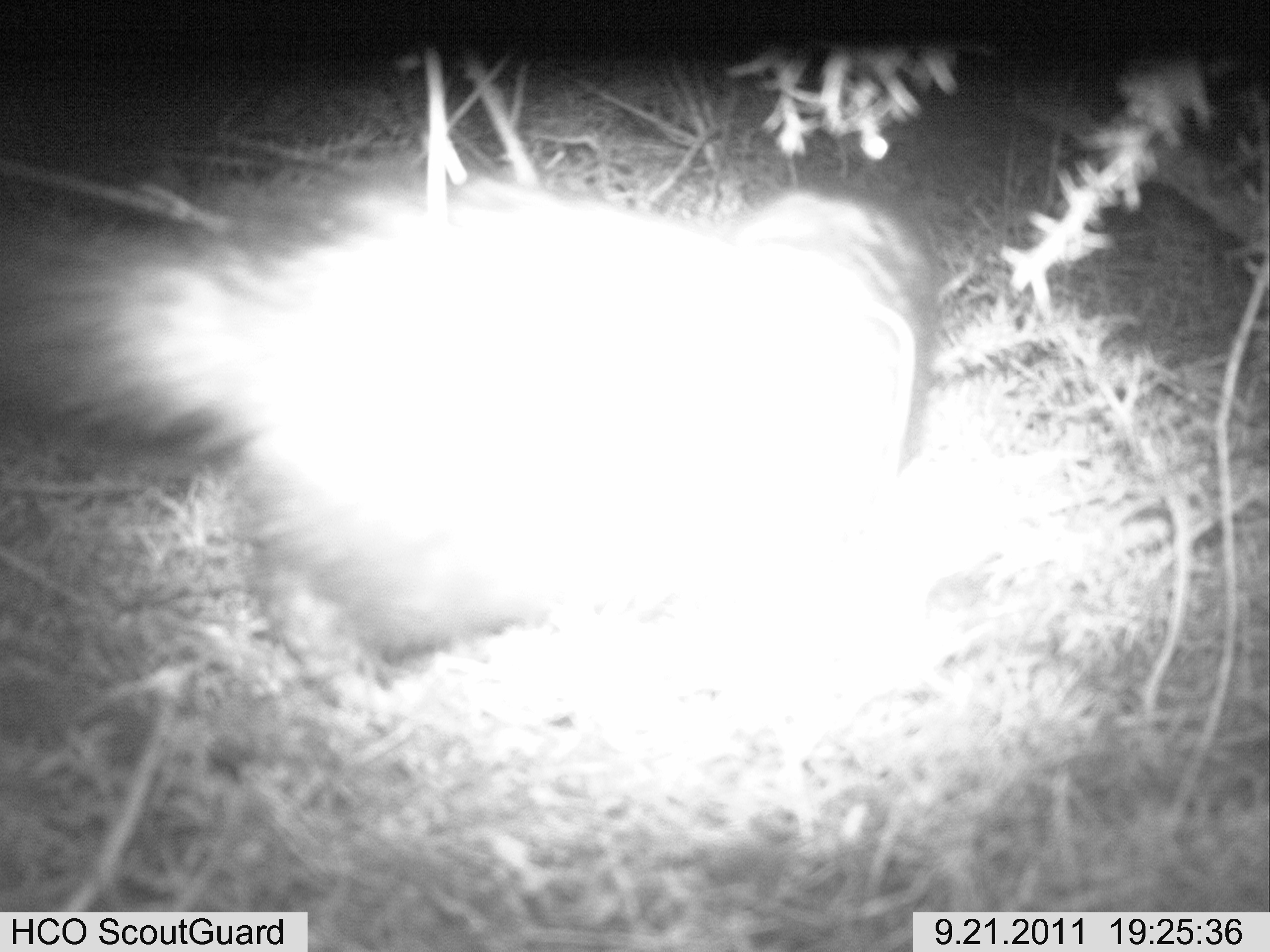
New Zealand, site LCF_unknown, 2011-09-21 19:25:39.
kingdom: Animalia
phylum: Chordata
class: Mammalia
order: Carnivora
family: Mustelidae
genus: Mustela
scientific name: Mustela furo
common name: ferret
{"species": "ferret (Mustela furo)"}